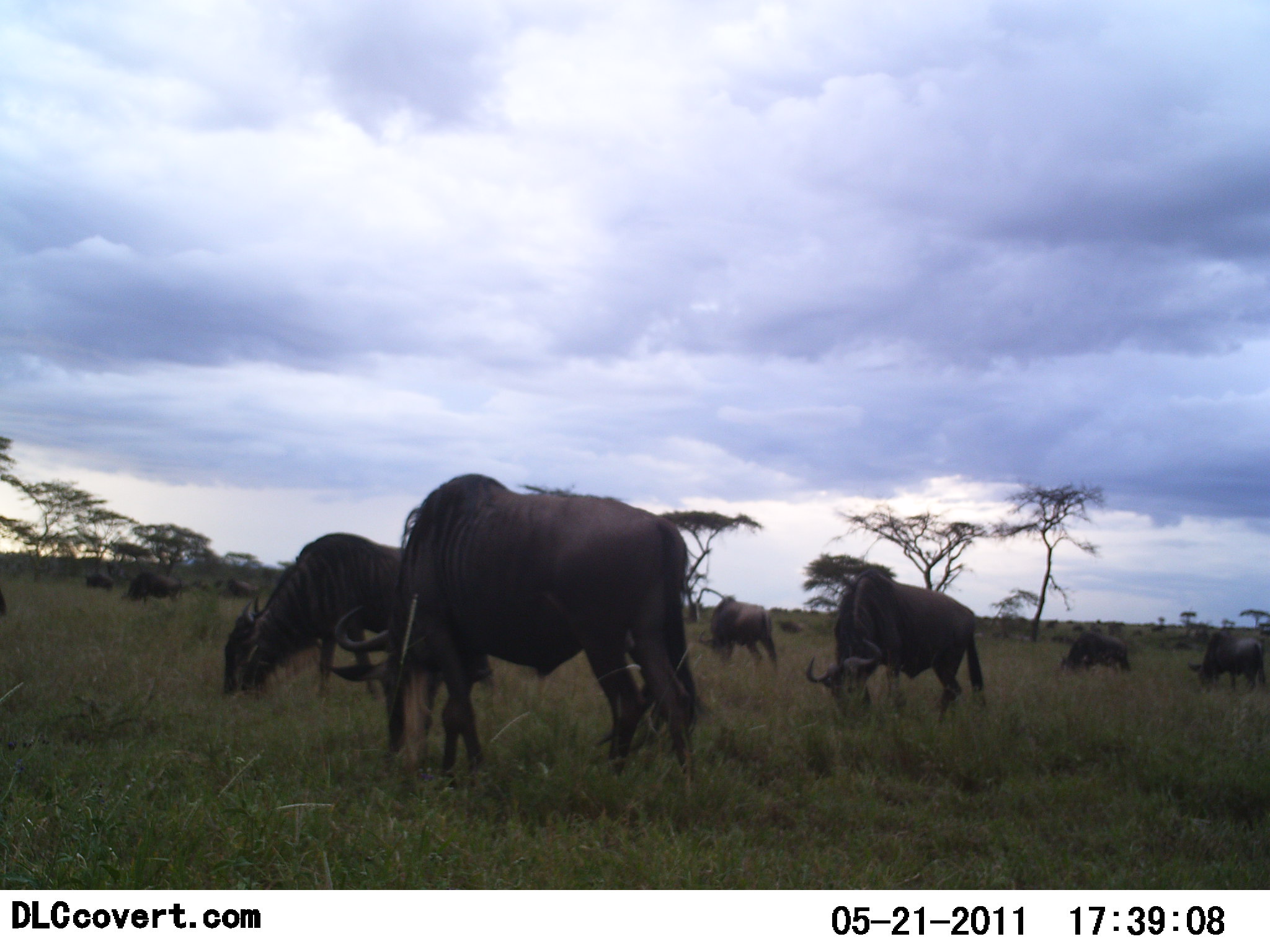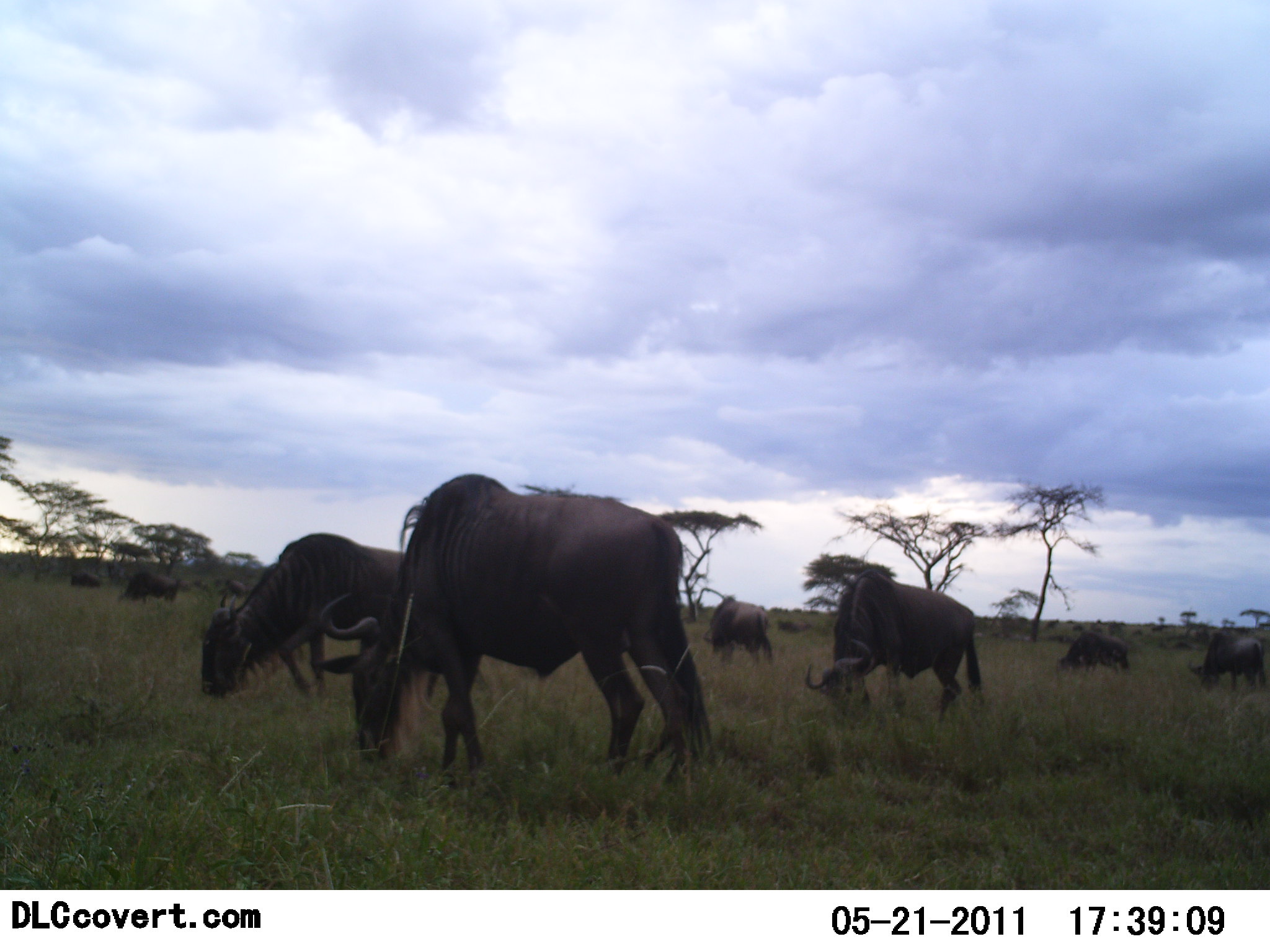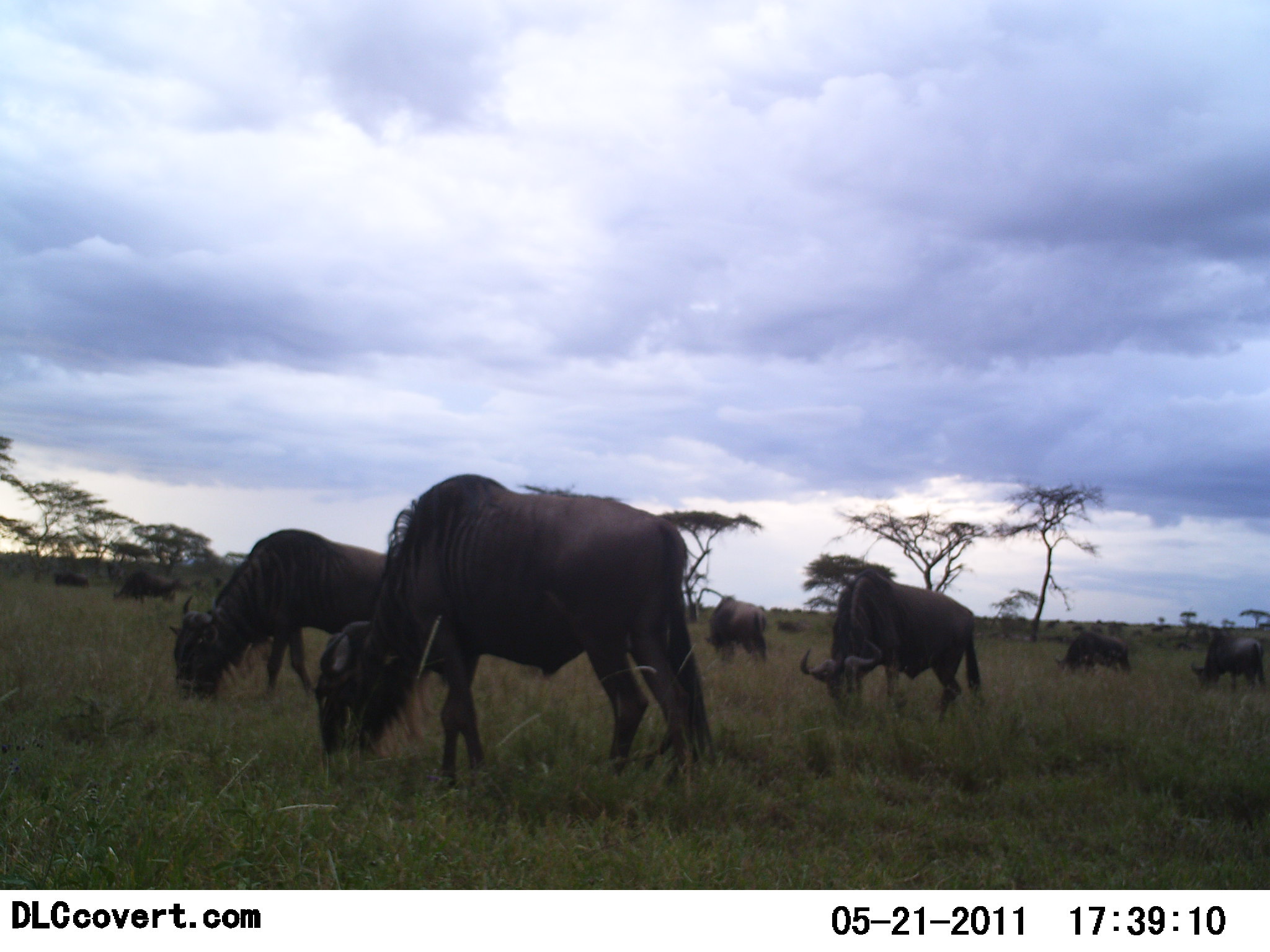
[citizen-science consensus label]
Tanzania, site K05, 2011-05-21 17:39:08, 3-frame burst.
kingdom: Animalia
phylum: Chordata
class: Mammalia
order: Artiodactyla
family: Bovidae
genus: Connochaetes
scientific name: Connochaetes taurinus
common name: blue wildebeest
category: wildebeest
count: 9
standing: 23%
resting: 0%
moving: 15%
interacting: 0%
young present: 0%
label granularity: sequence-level